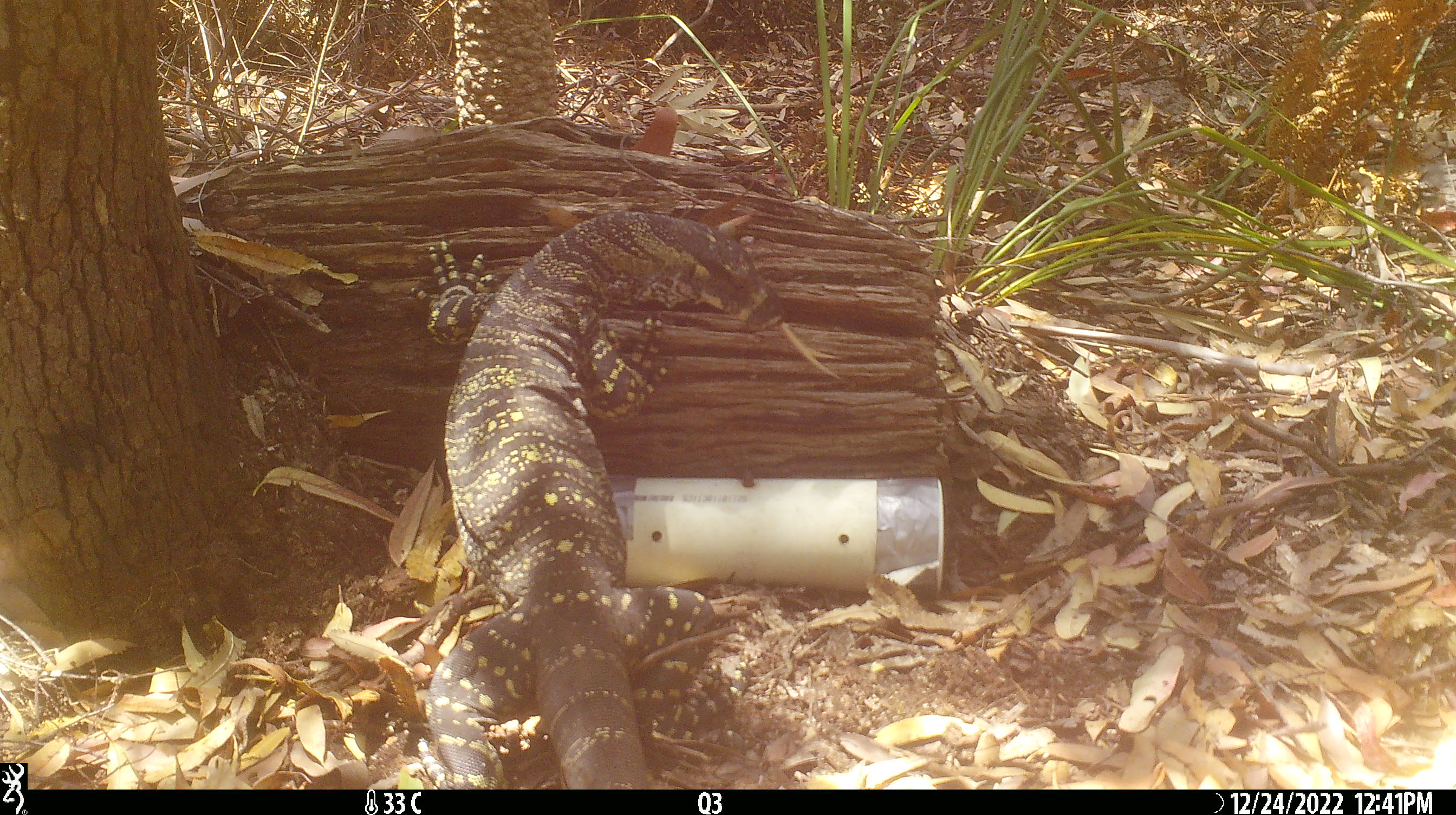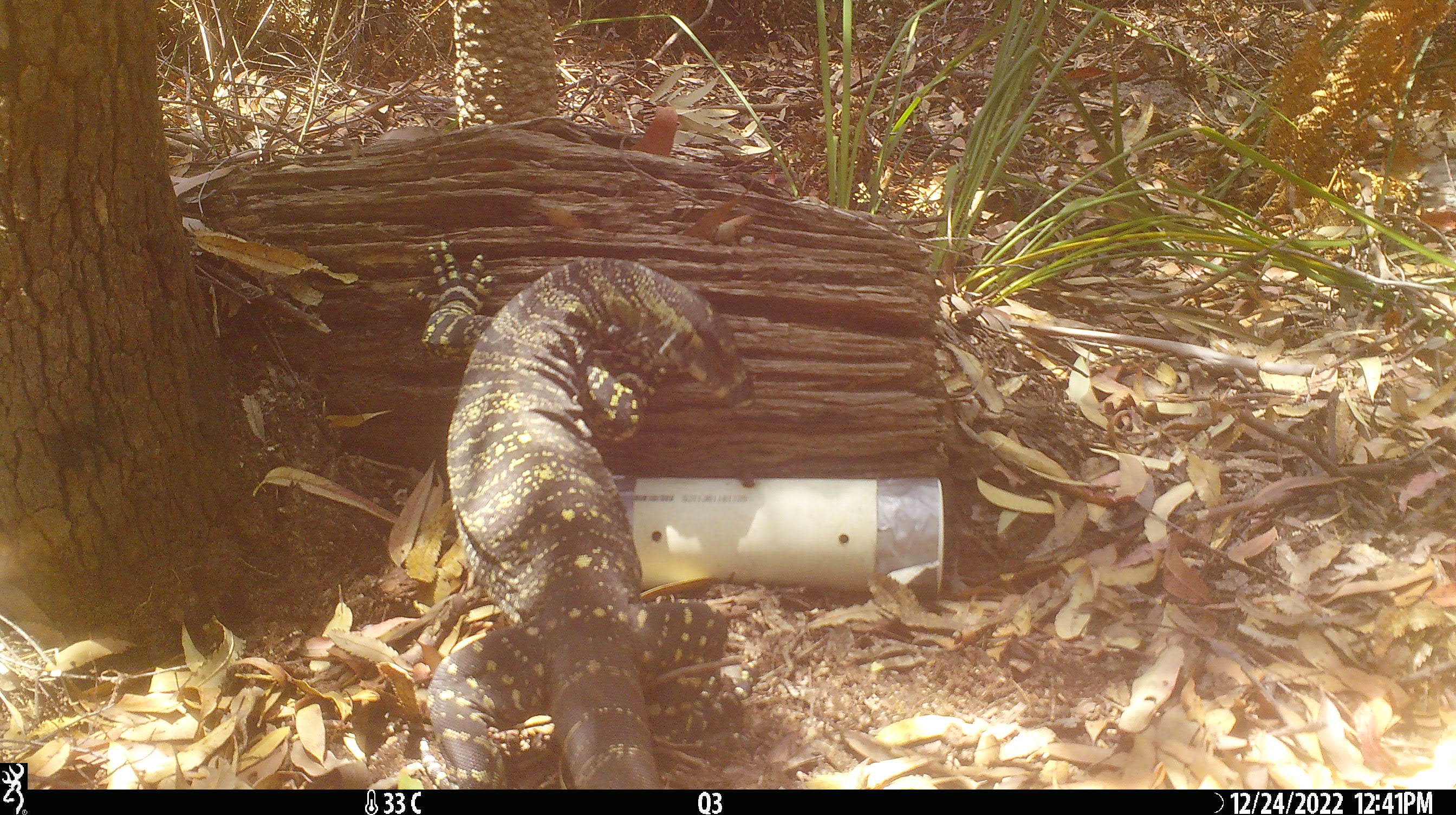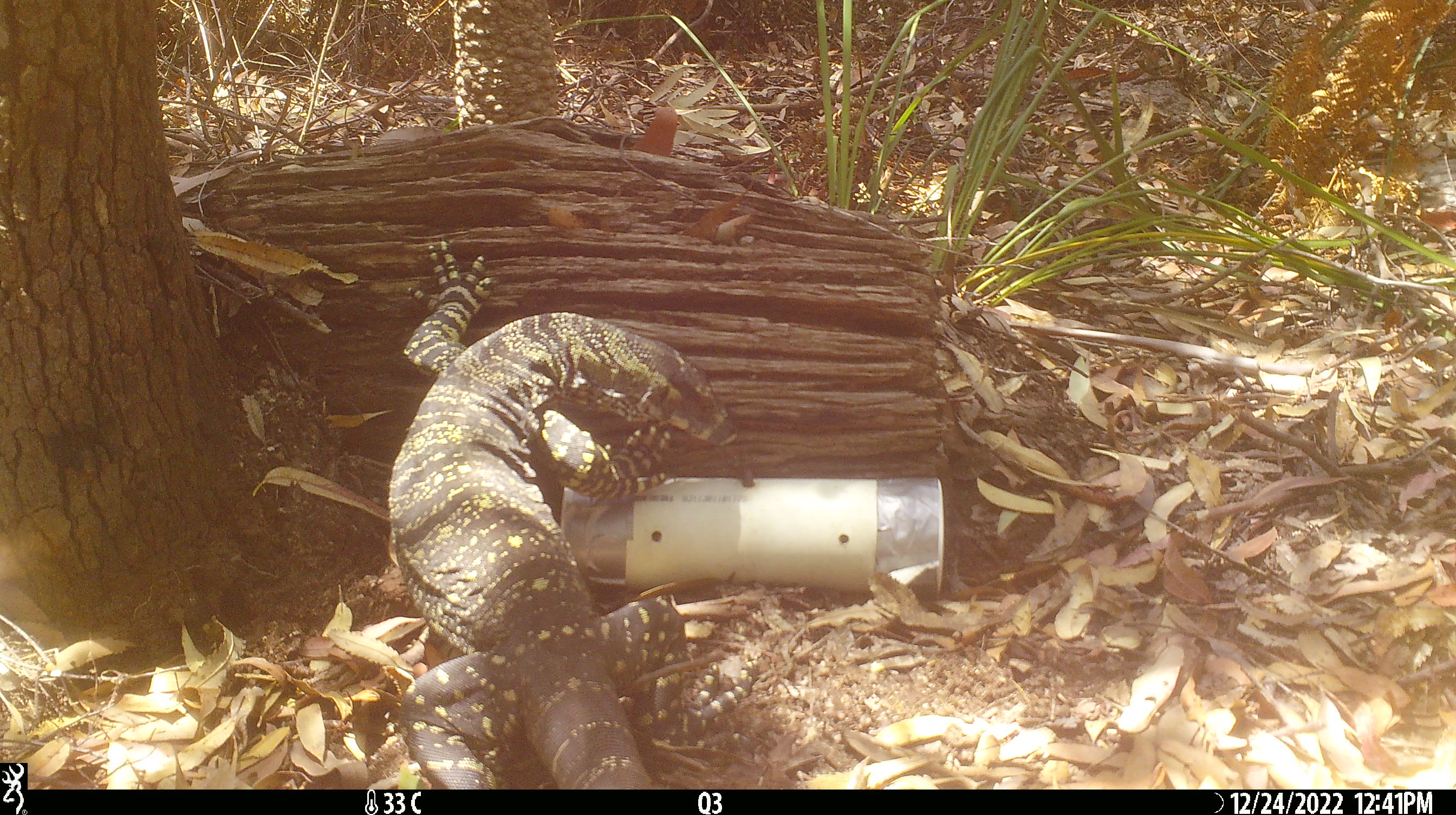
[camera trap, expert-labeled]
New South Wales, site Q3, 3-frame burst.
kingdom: Animalia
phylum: Chordata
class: Reptilia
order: Squamata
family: Varanidae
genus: Varanus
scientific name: Varanus varius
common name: lace monitor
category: goanna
Goanna (lace monitor) (Varanus varius).